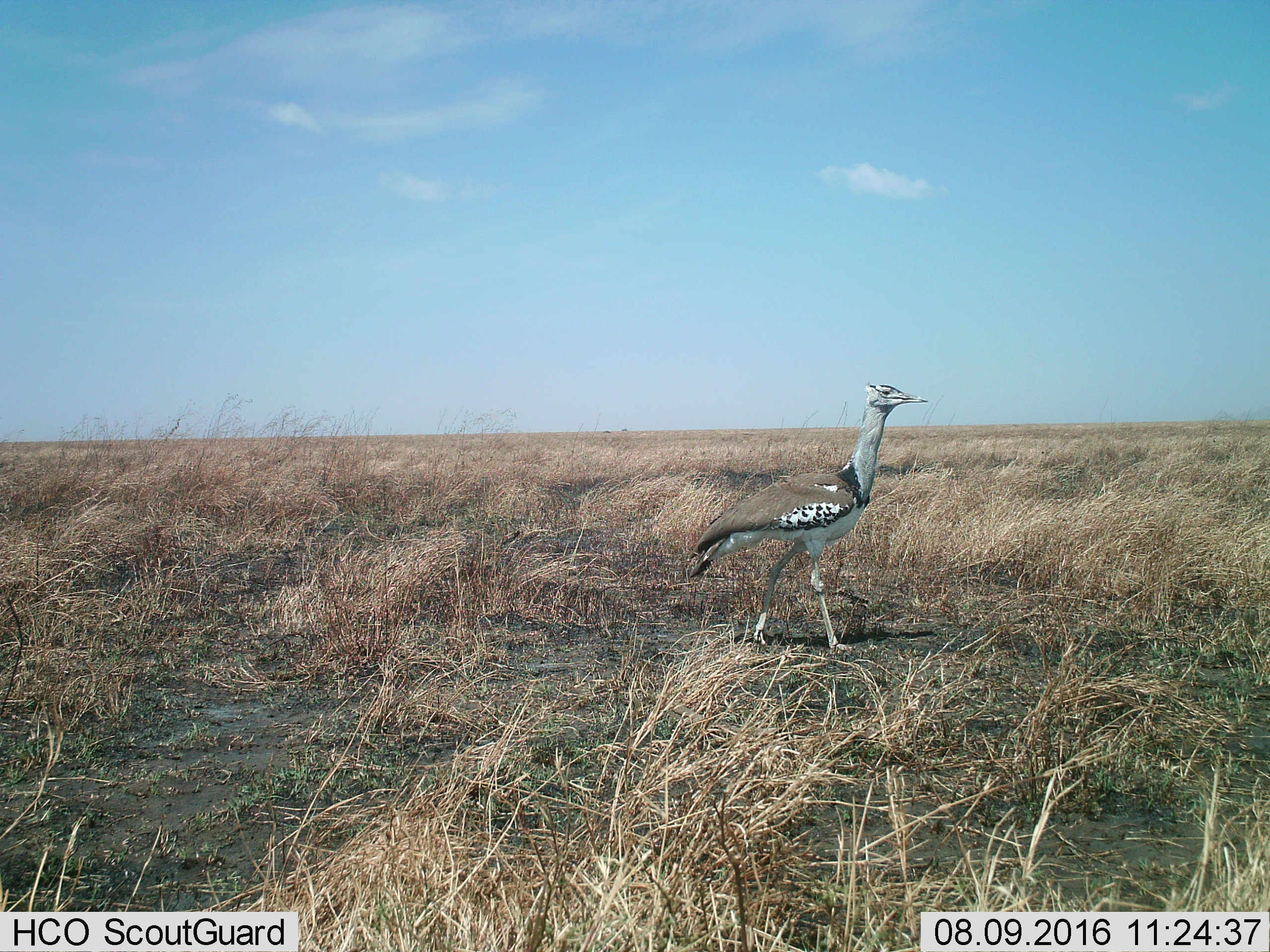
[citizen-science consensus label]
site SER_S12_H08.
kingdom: Animalia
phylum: Chordata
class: Aves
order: Otidiformes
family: Otididae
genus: Ardeotis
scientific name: Ardeotis kori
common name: kori bustard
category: bustardkori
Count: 1.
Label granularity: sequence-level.